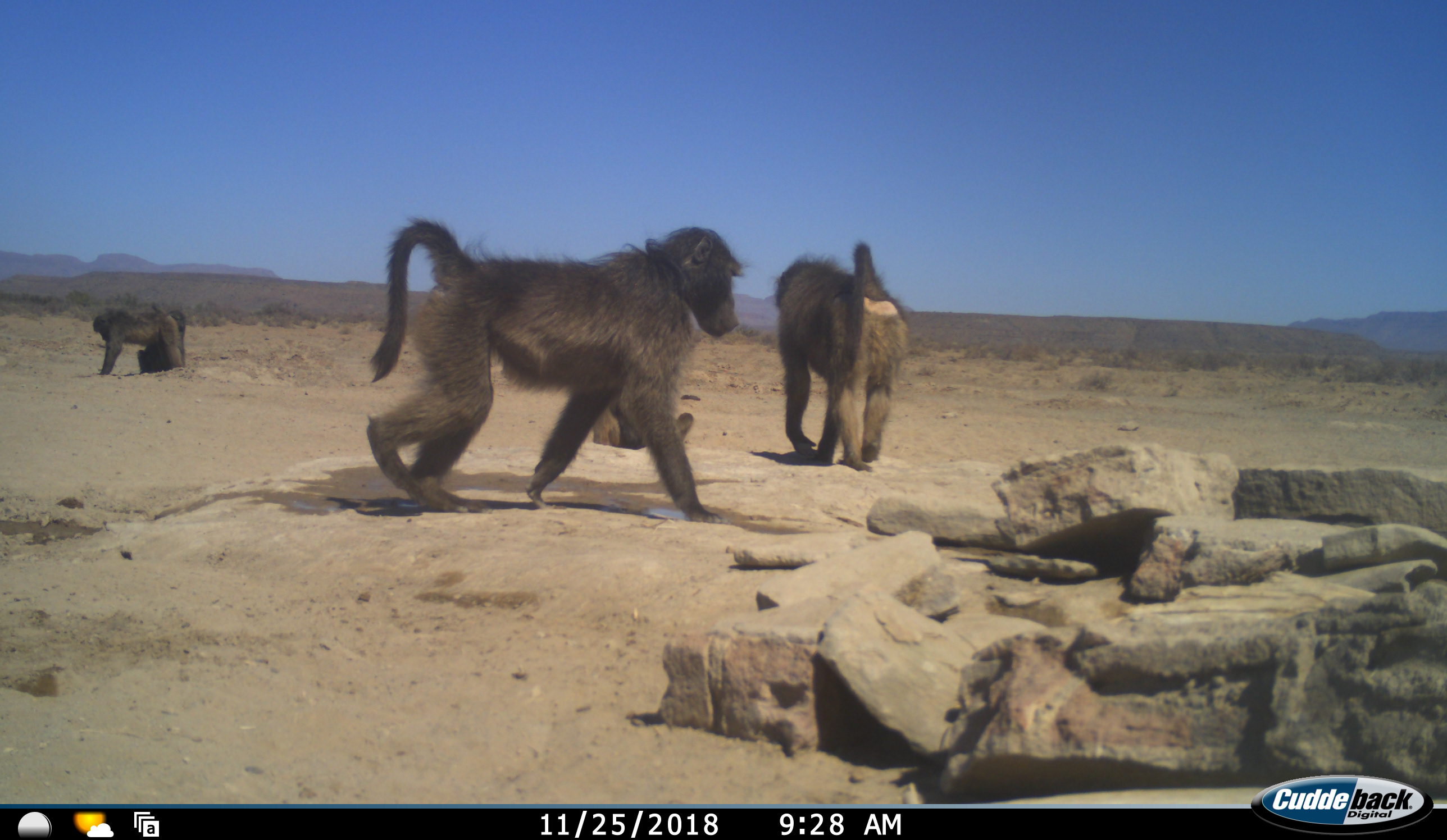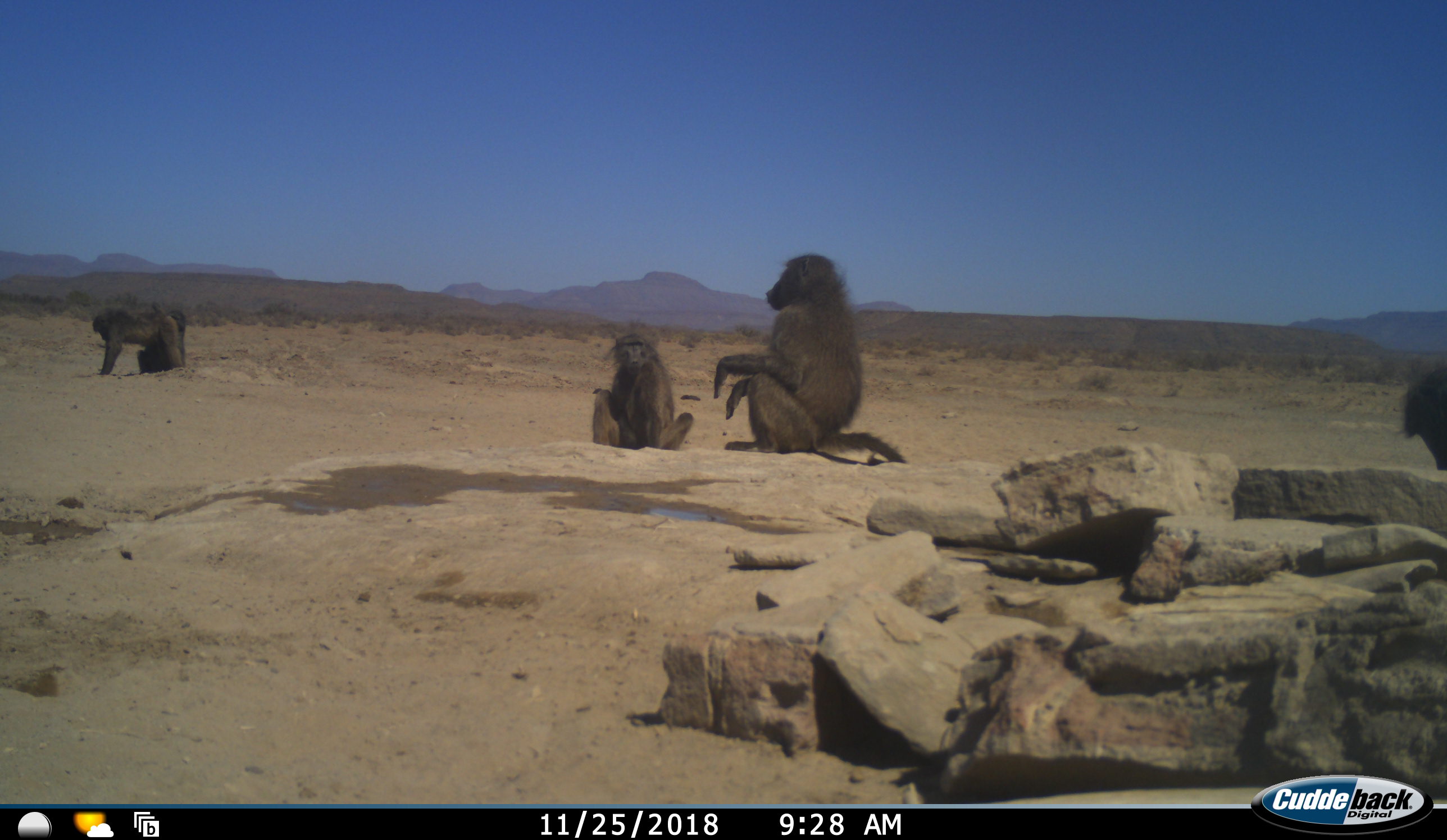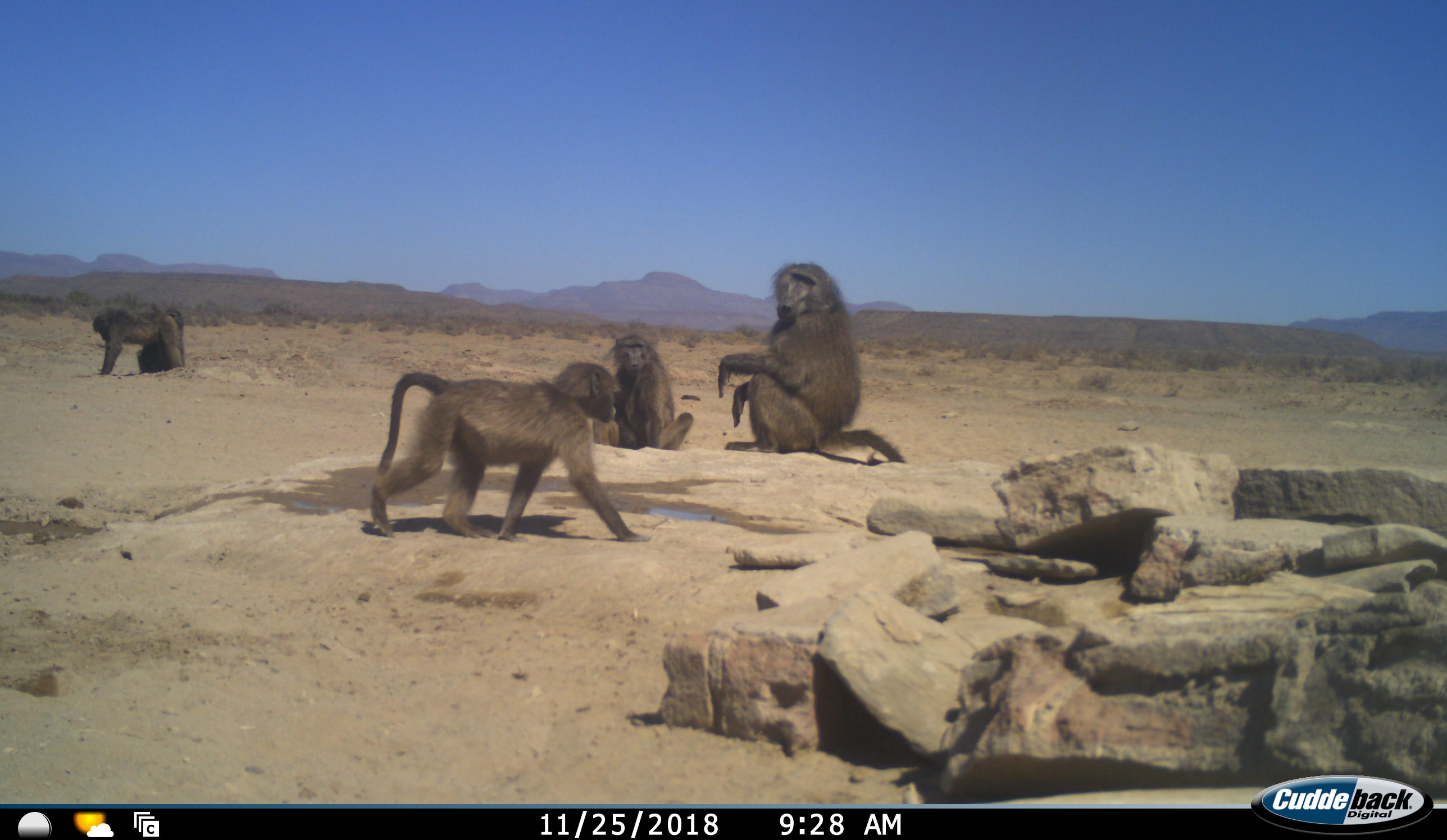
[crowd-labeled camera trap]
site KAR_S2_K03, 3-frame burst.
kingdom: Animalia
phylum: Chordata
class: Mammalia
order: Primates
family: Cercopithecidae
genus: Papio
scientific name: Papio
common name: baboon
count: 6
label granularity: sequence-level